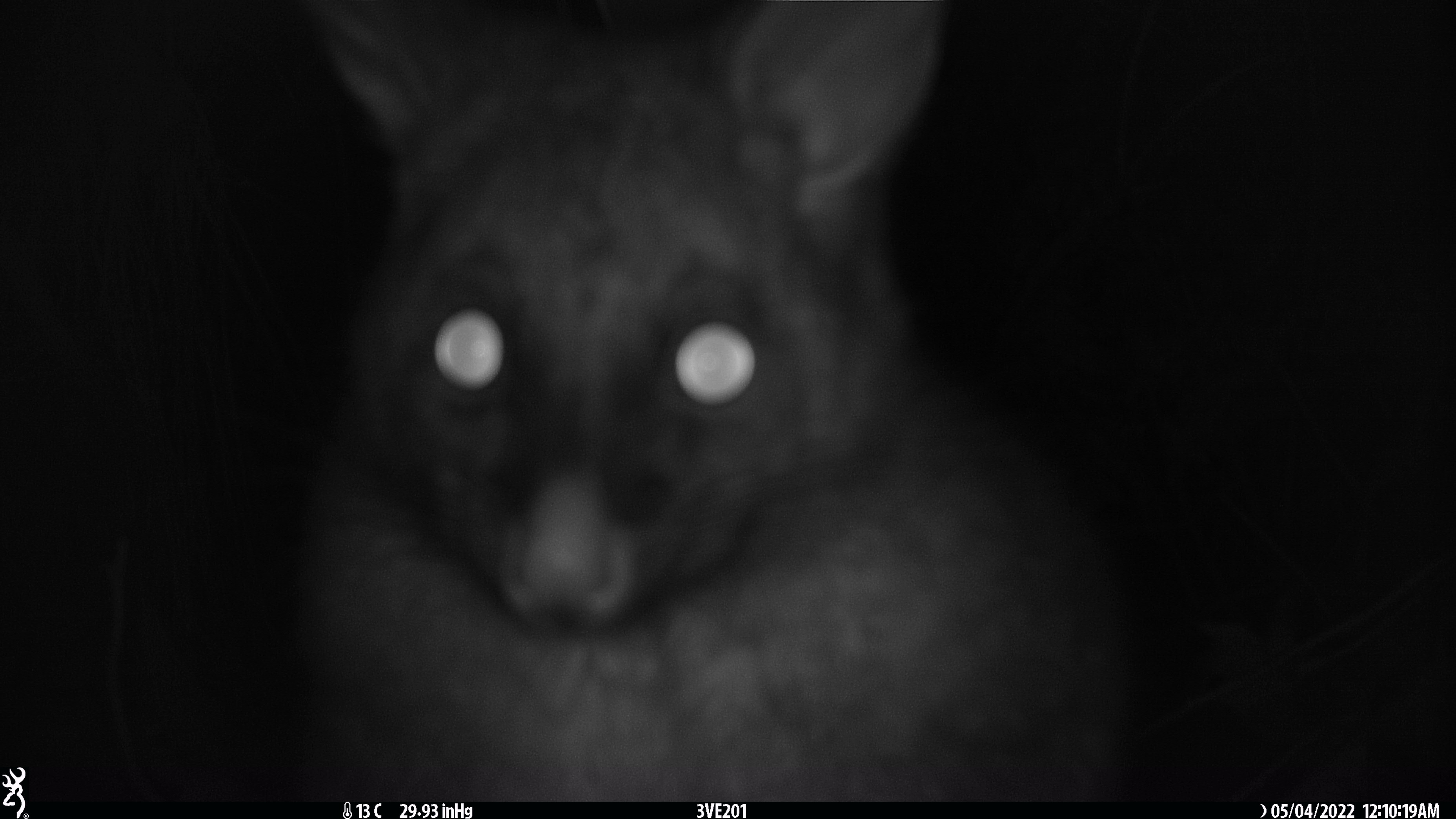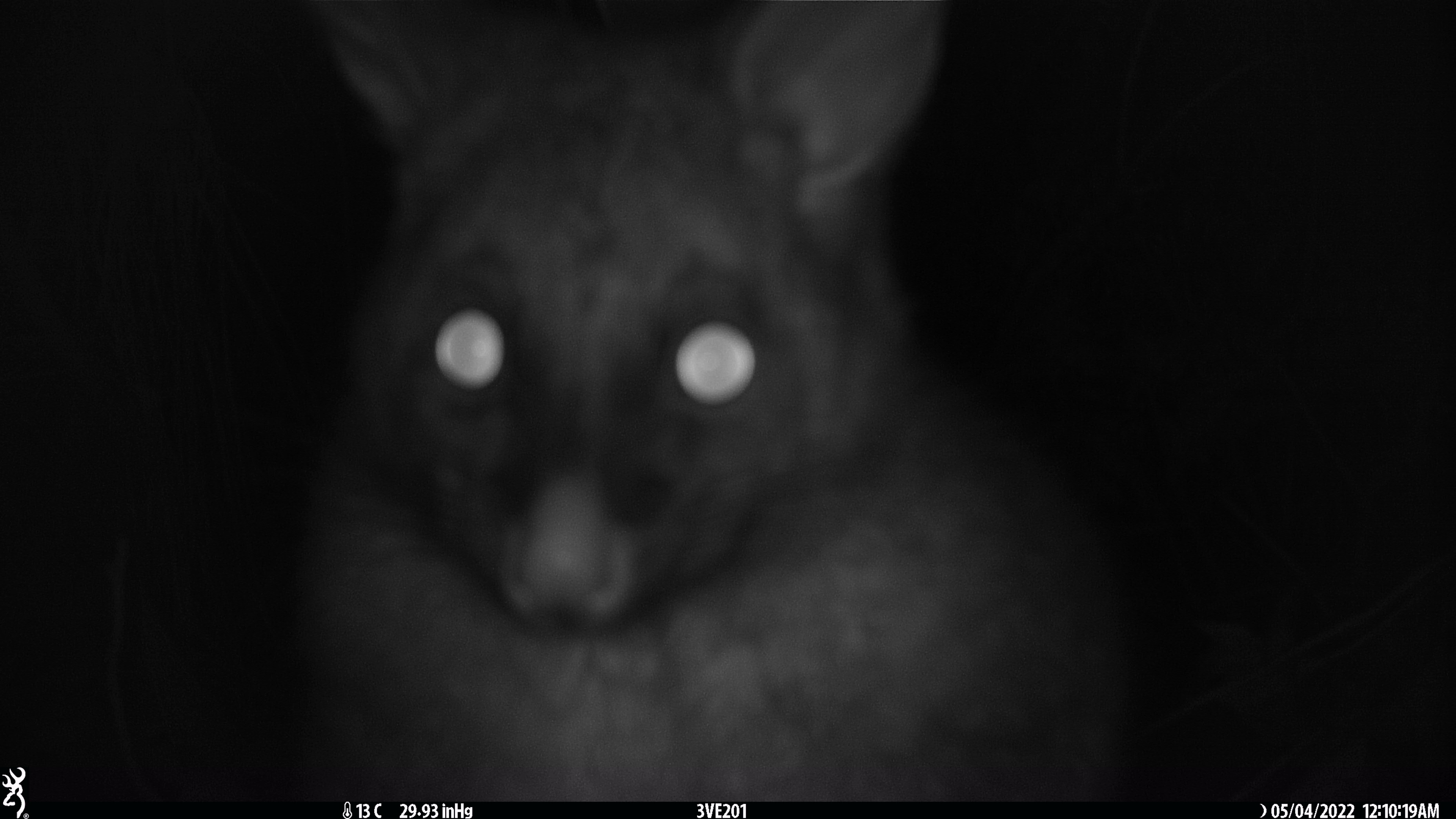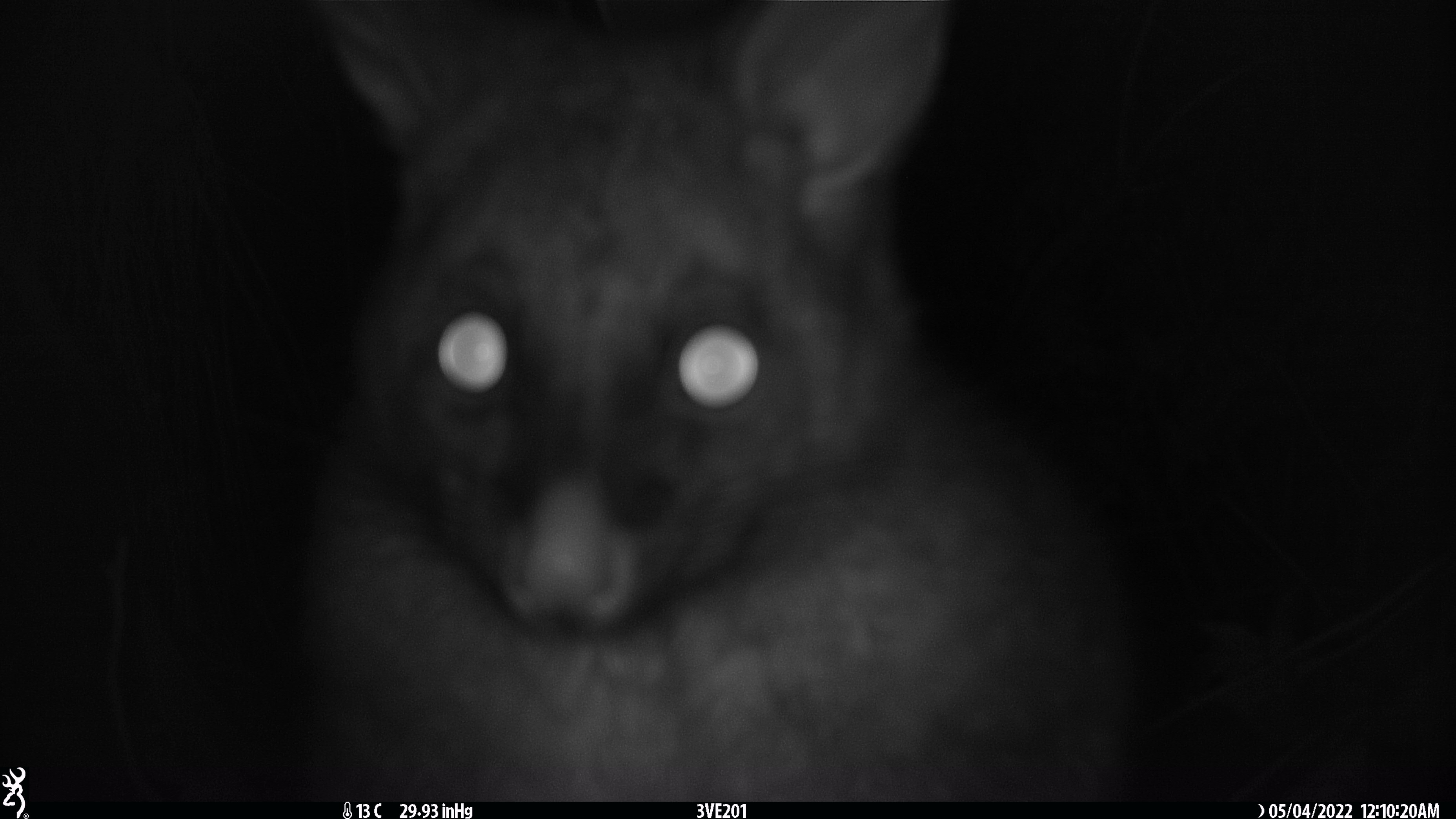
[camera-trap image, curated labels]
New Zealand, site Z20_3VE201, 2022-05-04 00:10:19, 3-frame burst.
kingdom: Animalia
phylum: Chordata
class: Mammalia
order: Diprotodontia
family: Phalangeridae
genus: Trichosurus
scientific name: Trichosurus vulpecula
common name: common brushtail possum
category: possum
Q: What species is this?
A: Possum (common brushtail possum) (Trichosurus vulpecula).